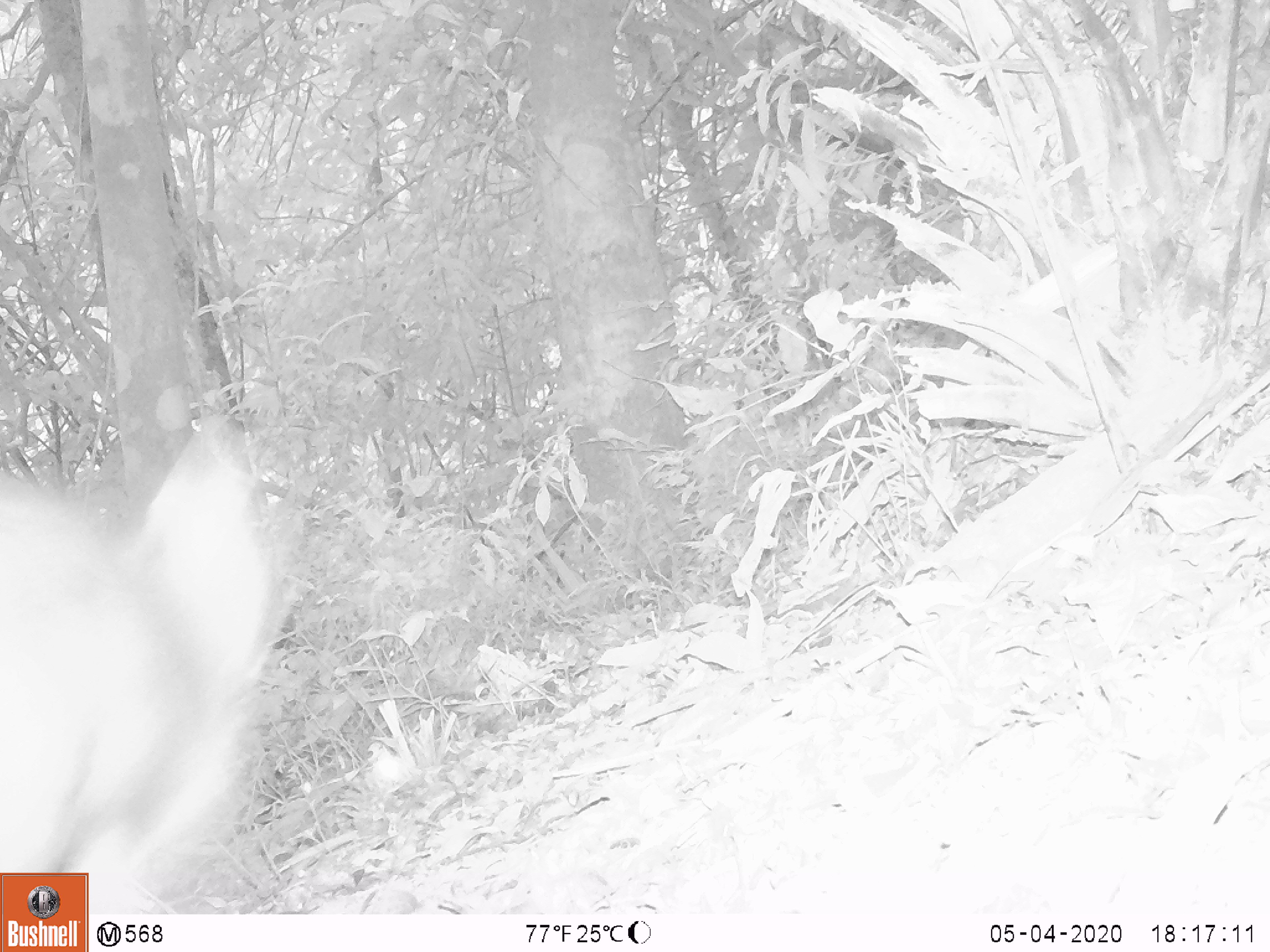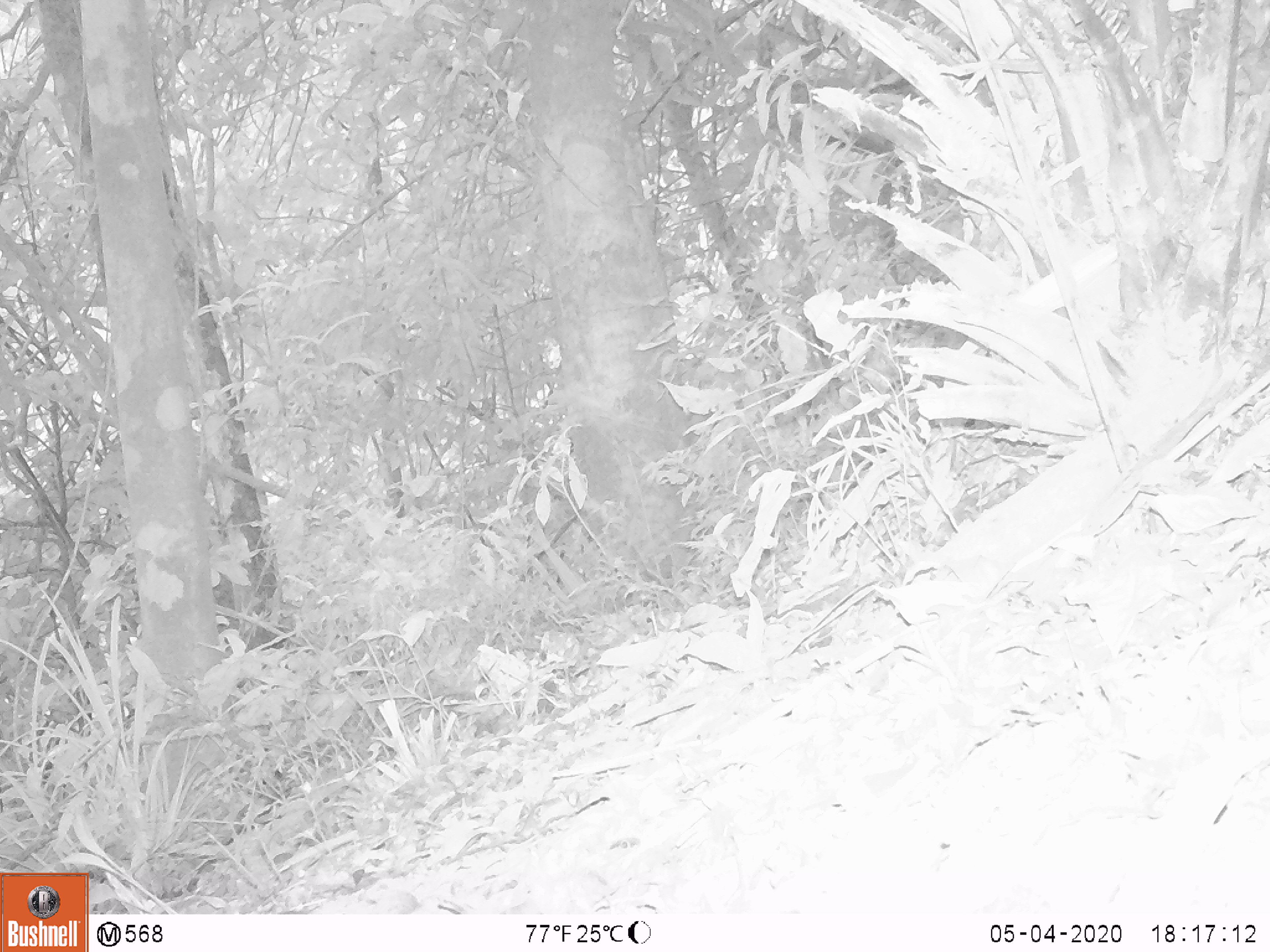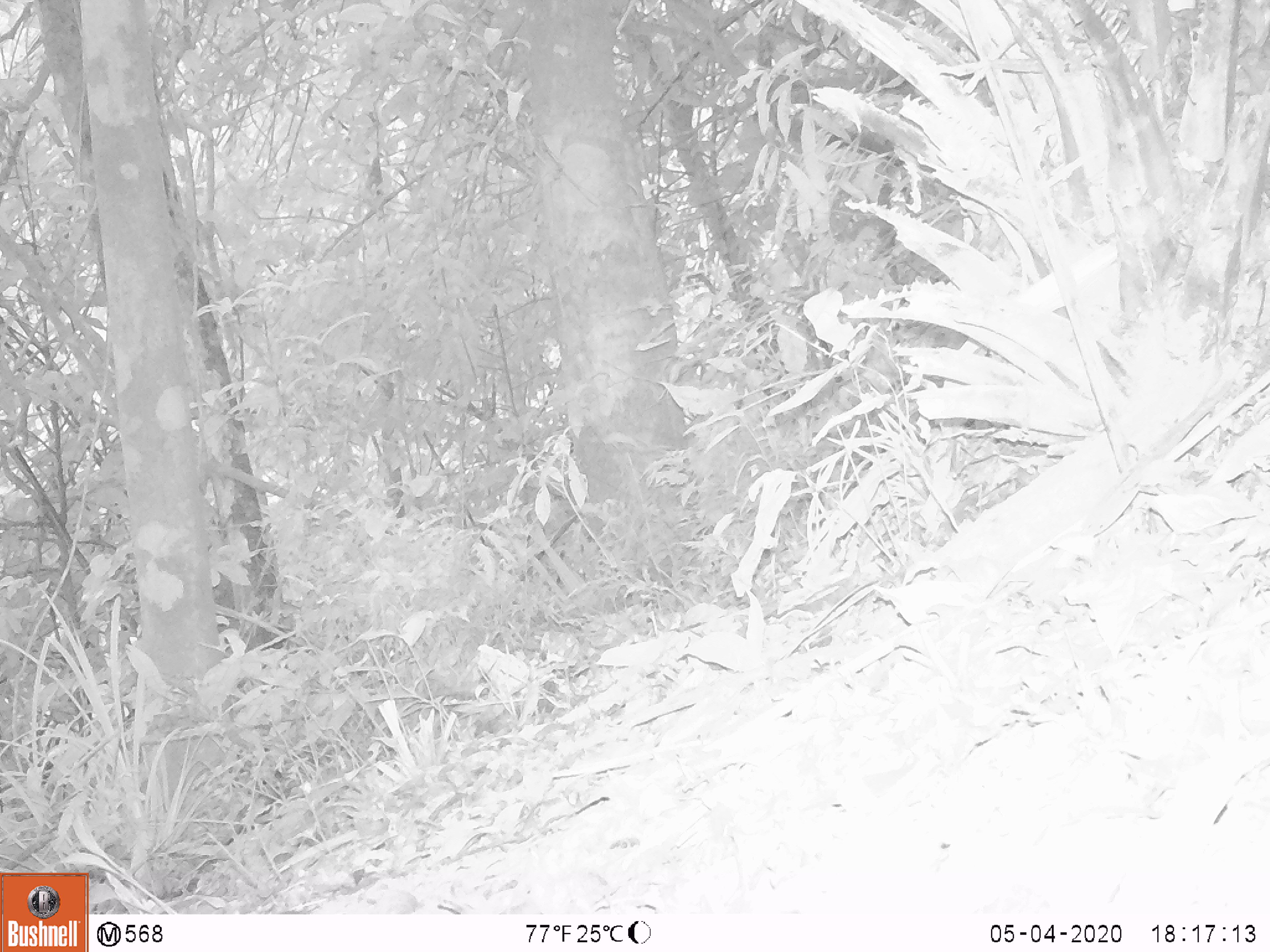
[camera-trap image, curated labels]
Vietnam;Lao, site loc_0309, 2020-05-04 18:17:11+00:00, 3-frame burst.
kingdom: Animalia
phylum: Chordata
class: Mammalia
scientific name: Mammalia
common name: mammal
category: unidentified small mammal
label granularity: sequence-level